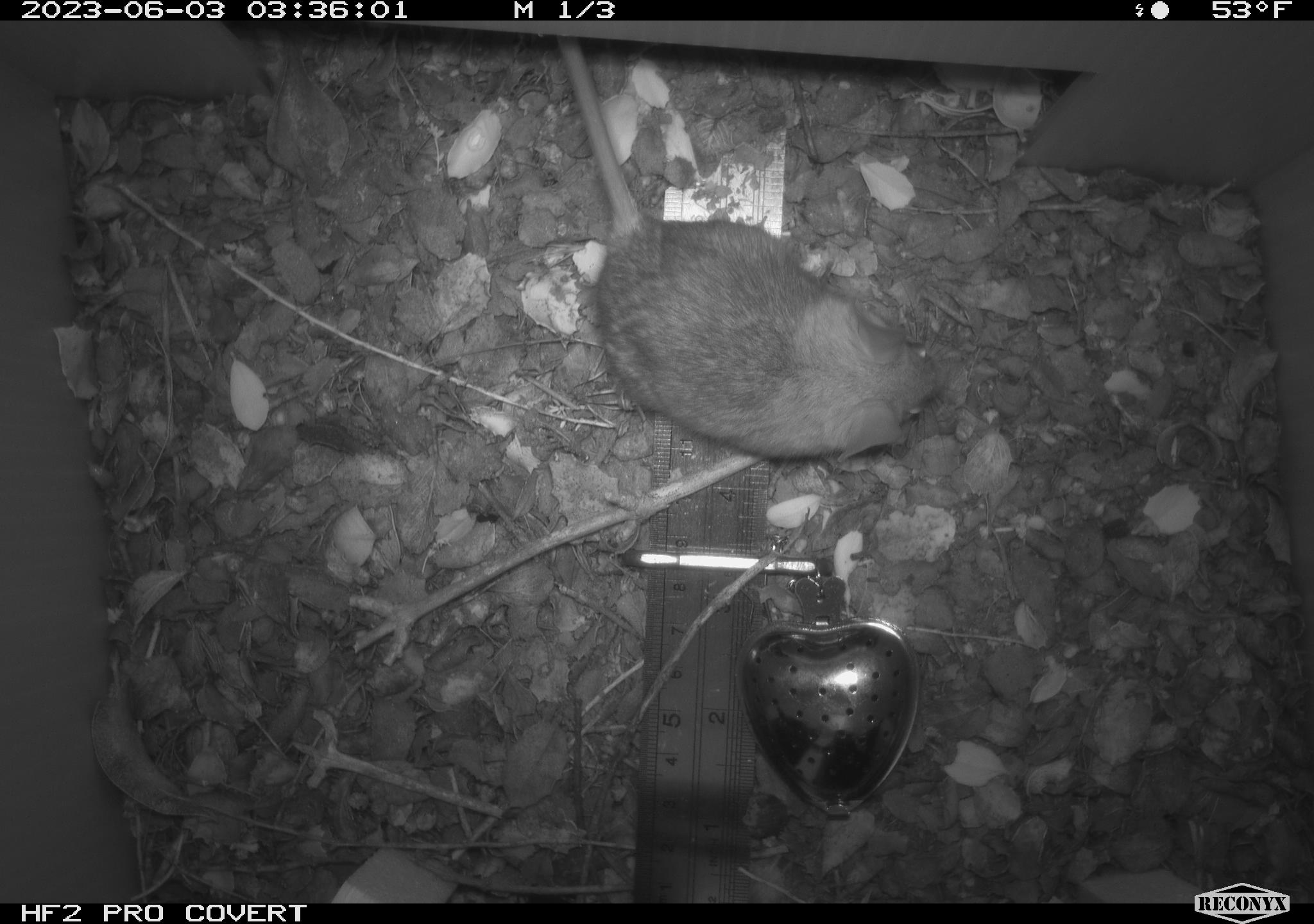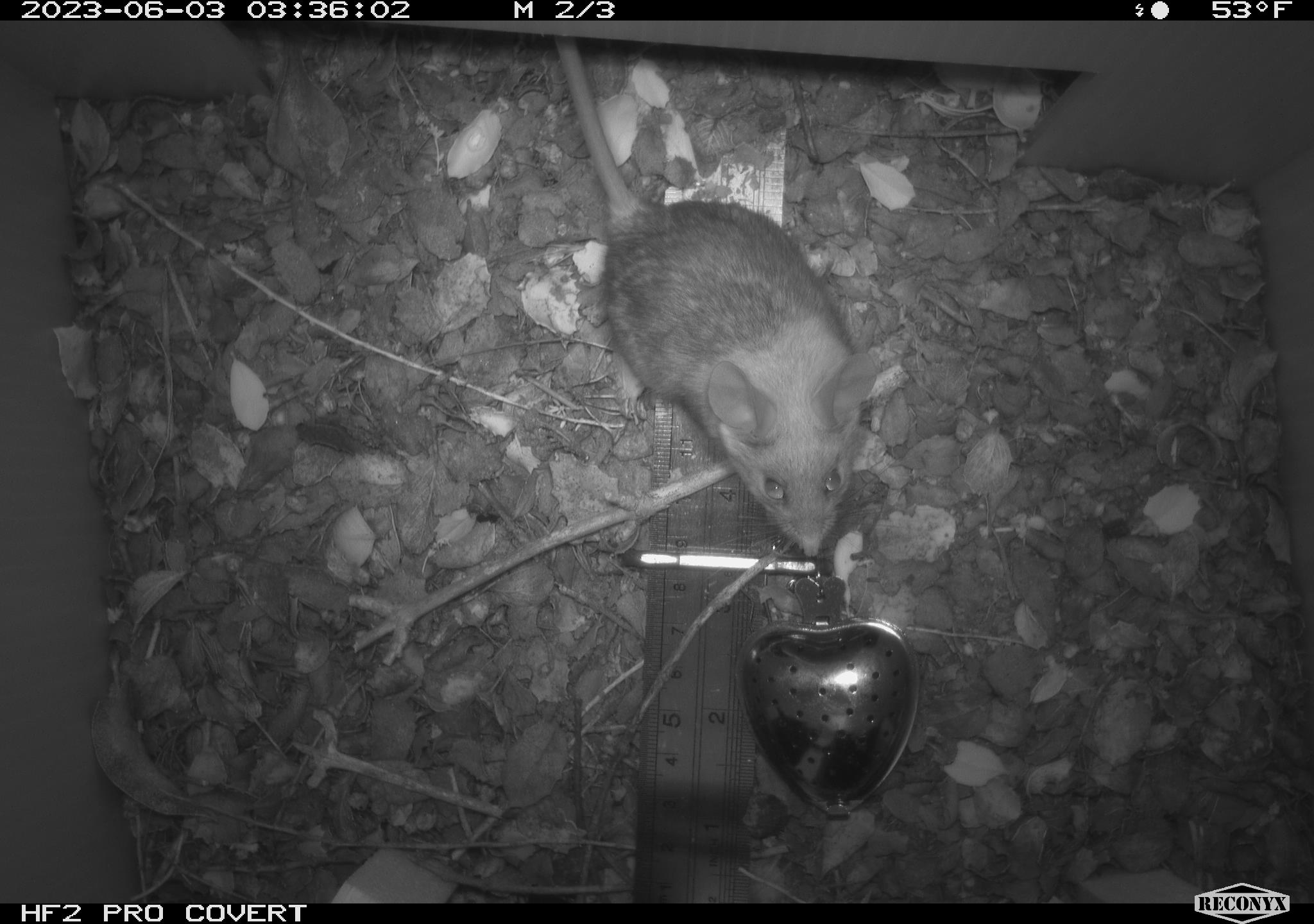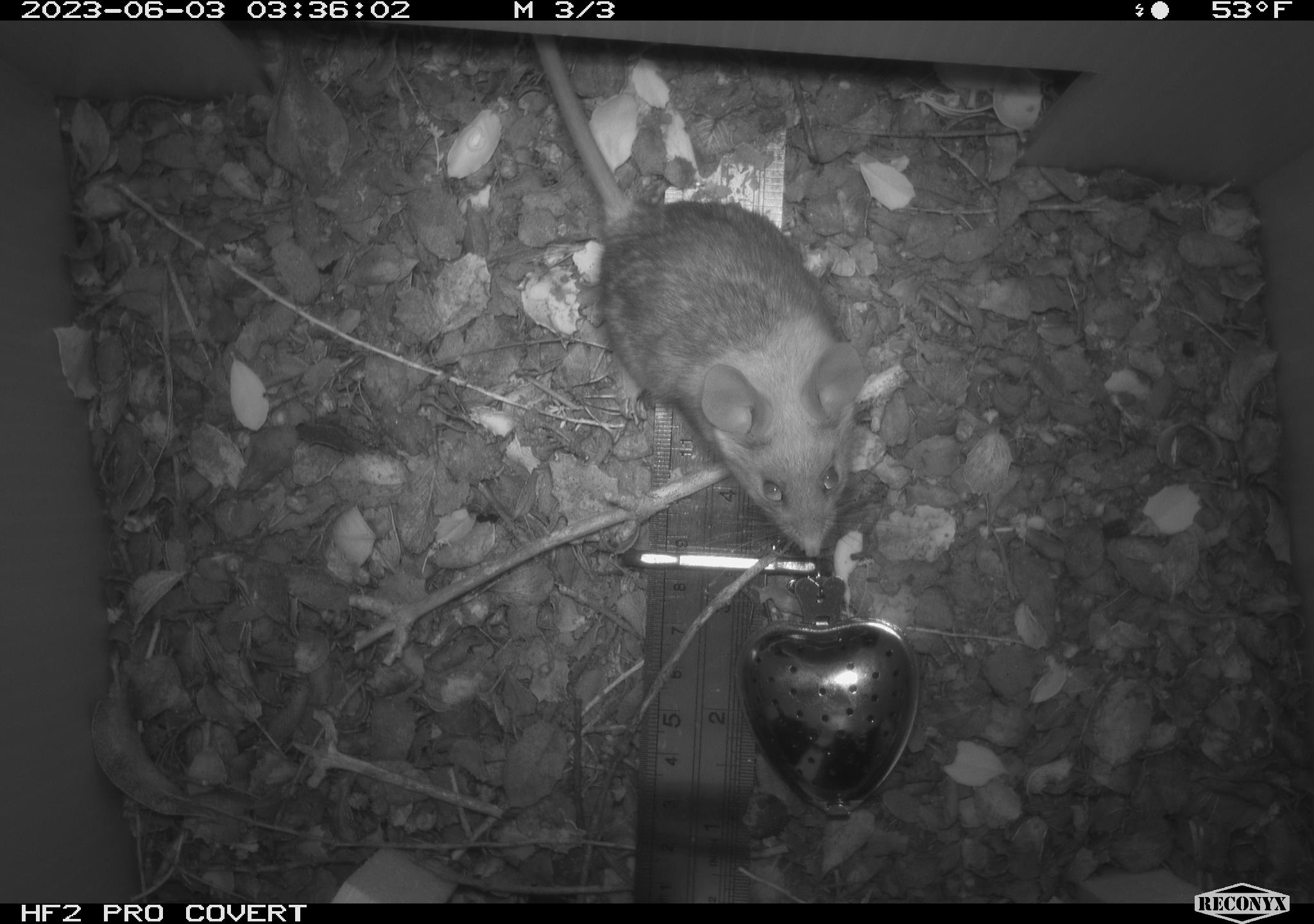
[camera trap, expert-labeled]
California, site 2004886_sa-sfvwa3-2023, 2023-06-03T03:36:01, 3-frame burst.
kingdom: Animalia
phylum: Chordata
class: Mammalia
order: Rodentia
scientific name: Rodentia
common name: mouse species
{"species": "mouse species (Rodentia)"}